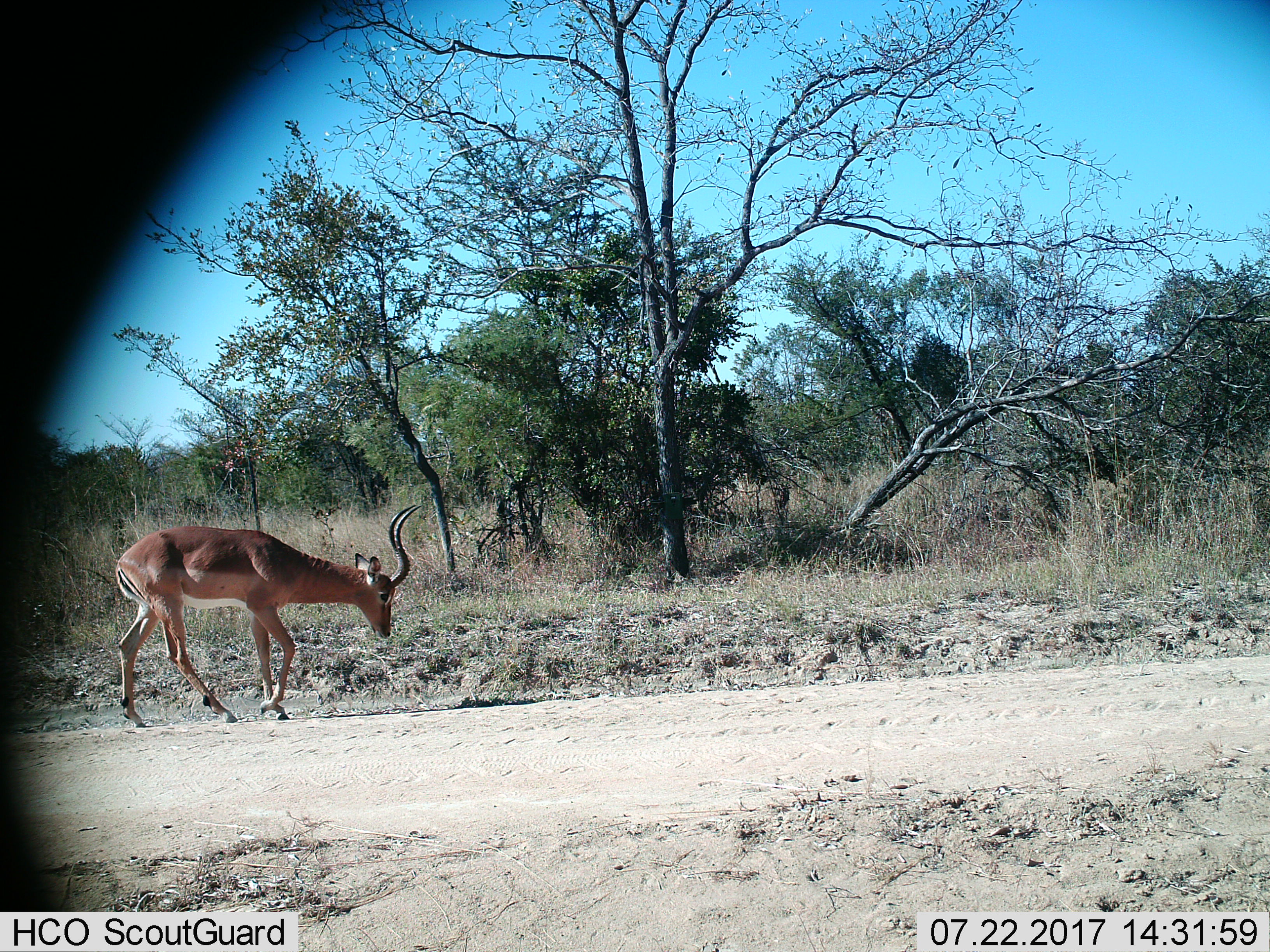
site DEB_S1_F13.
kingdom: Animalia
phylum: Chordata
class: Mammalia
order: Artiodactyla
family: Bovidae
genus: Aepyceros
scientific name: Aepyceros melampus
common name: impala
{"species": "impala (Aepyceros melampus)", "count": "1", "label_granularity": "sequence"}